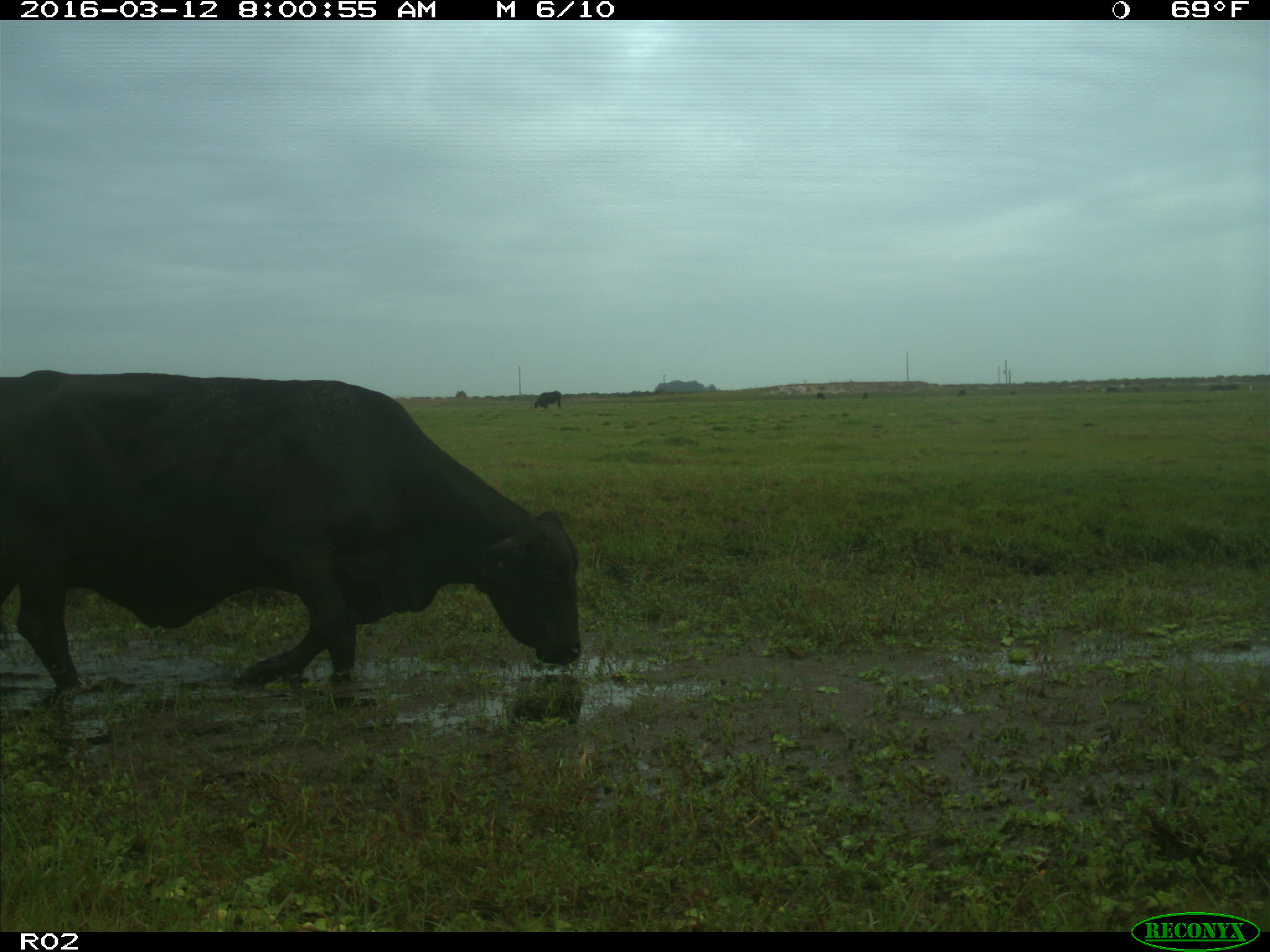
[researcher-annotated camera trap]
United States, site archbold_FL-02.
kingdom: Animalia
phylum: Chordata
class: Mammalia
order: Artiodactyla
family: Bovidae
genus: Bos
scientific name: Bos taurus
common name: domestic cow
Bos taurus (domestic cow).